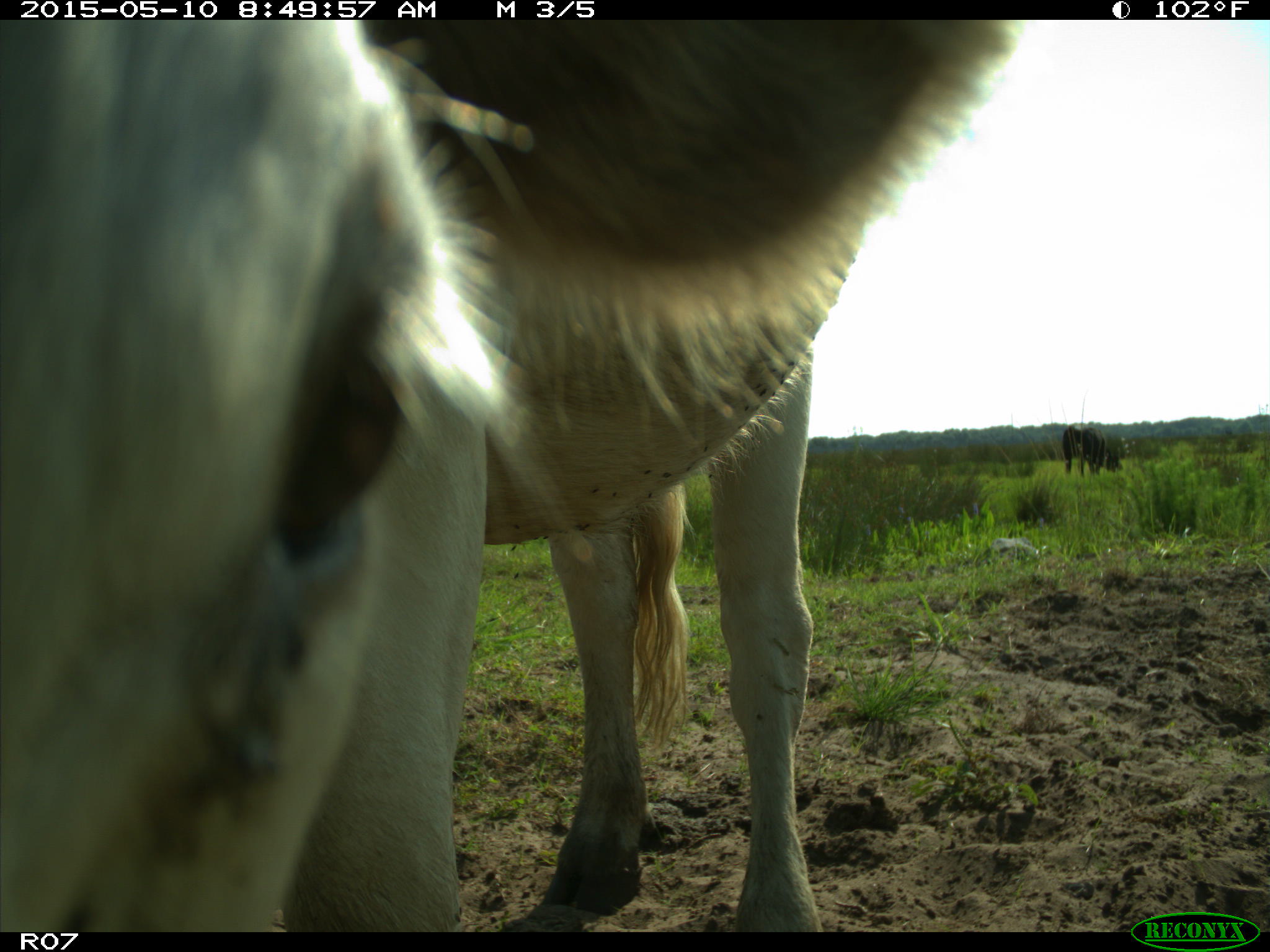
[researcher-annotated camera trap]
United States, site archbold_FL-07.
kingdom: Animalia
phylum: Chordata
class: Mammalia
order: Artiodactyla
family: Bovidae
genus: Bos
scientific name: Bos taurus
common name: domestic cow